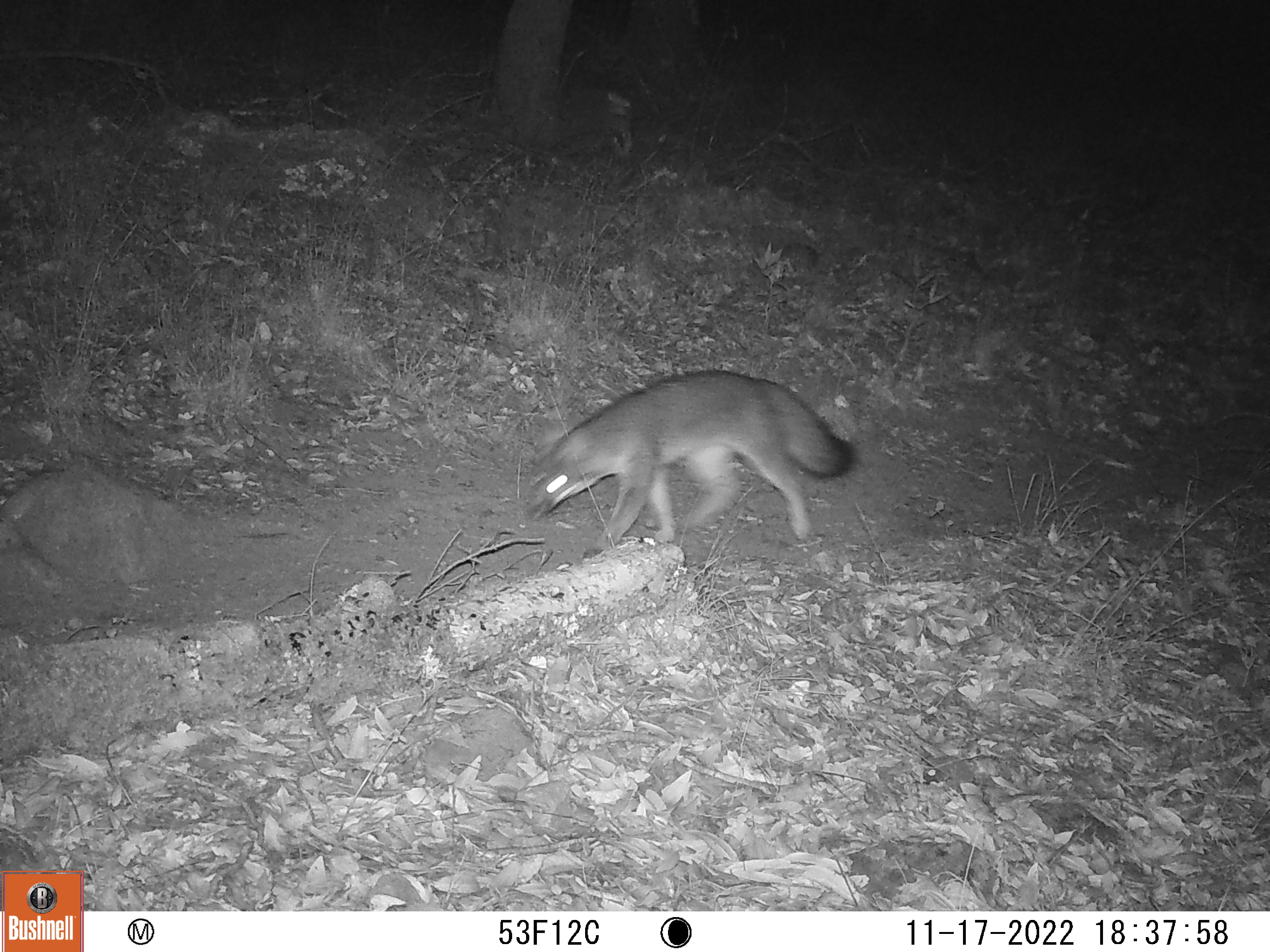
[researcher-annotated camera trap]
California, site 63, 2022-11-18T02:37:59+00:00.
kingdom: Animalia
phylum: Chordata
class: Mammalia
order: Carnivora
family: Canidae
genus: Urocyon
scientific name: Urocyon cinereoargenteus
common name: gray fox